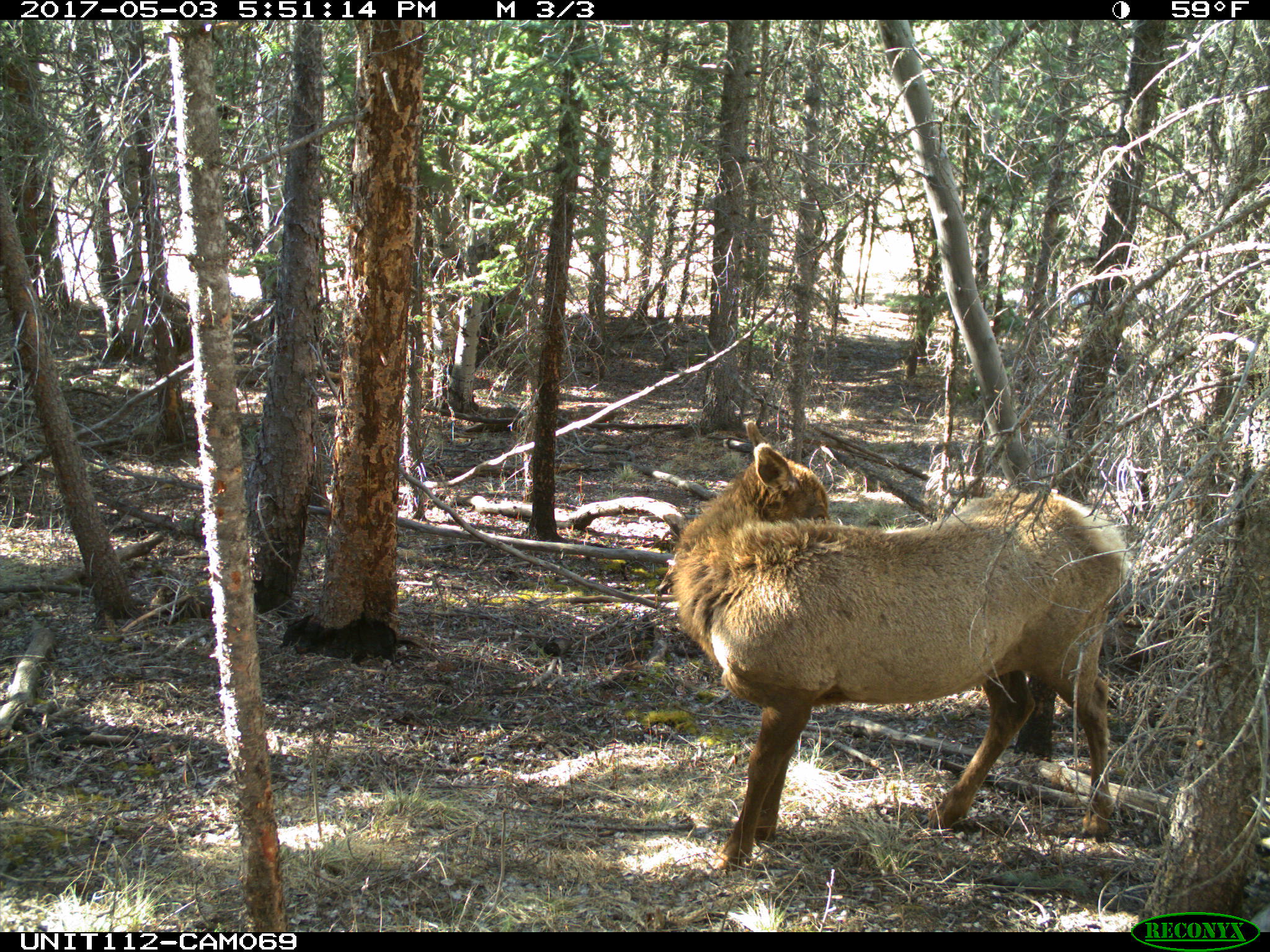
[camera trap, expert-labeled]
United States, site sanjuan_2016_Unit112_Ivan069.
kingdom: Animalia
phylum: Chordata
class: Mammalia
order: Artiodactyla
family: Cervidae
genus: Cervus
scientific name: Cervus elaphus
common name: red deer